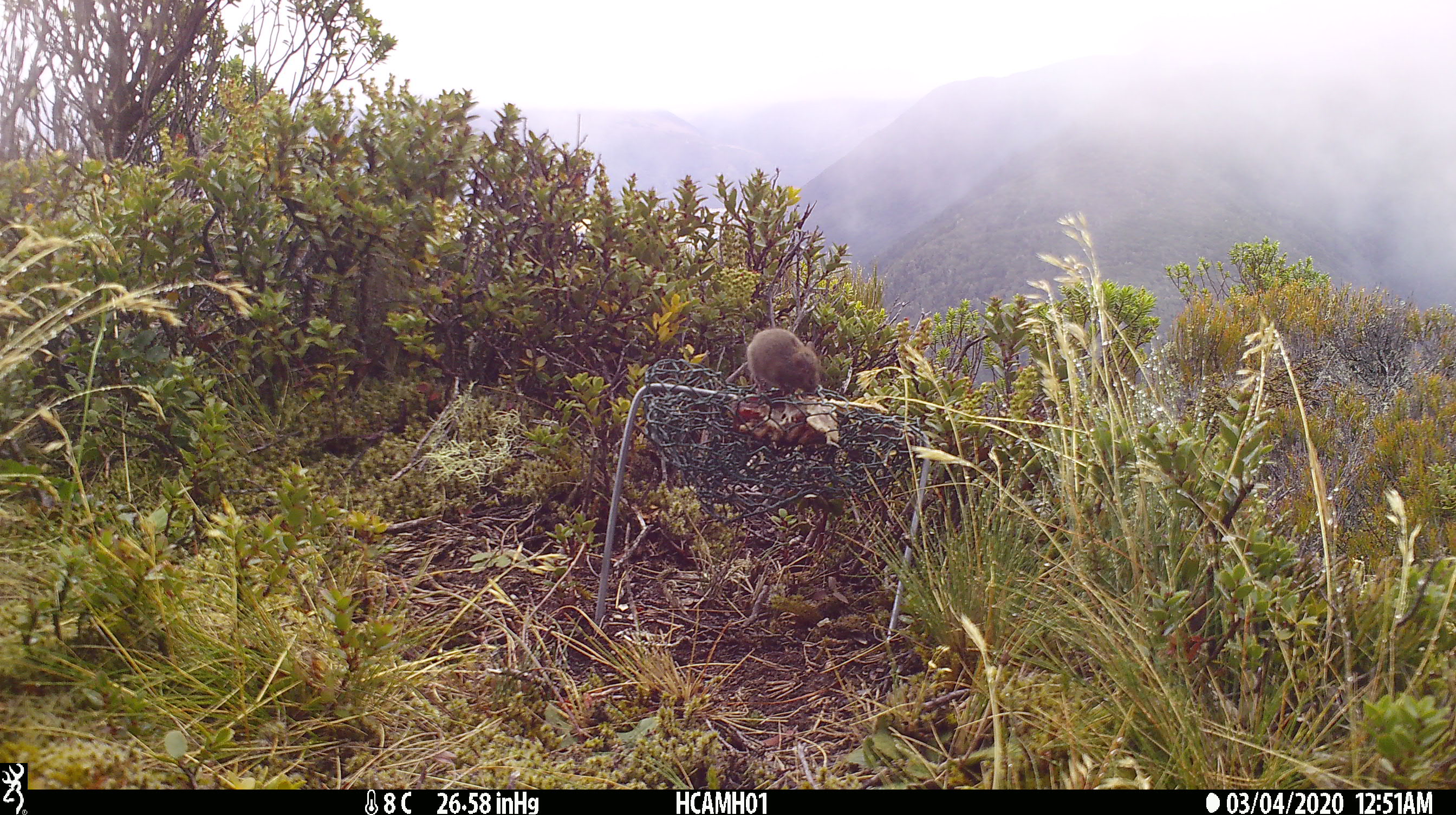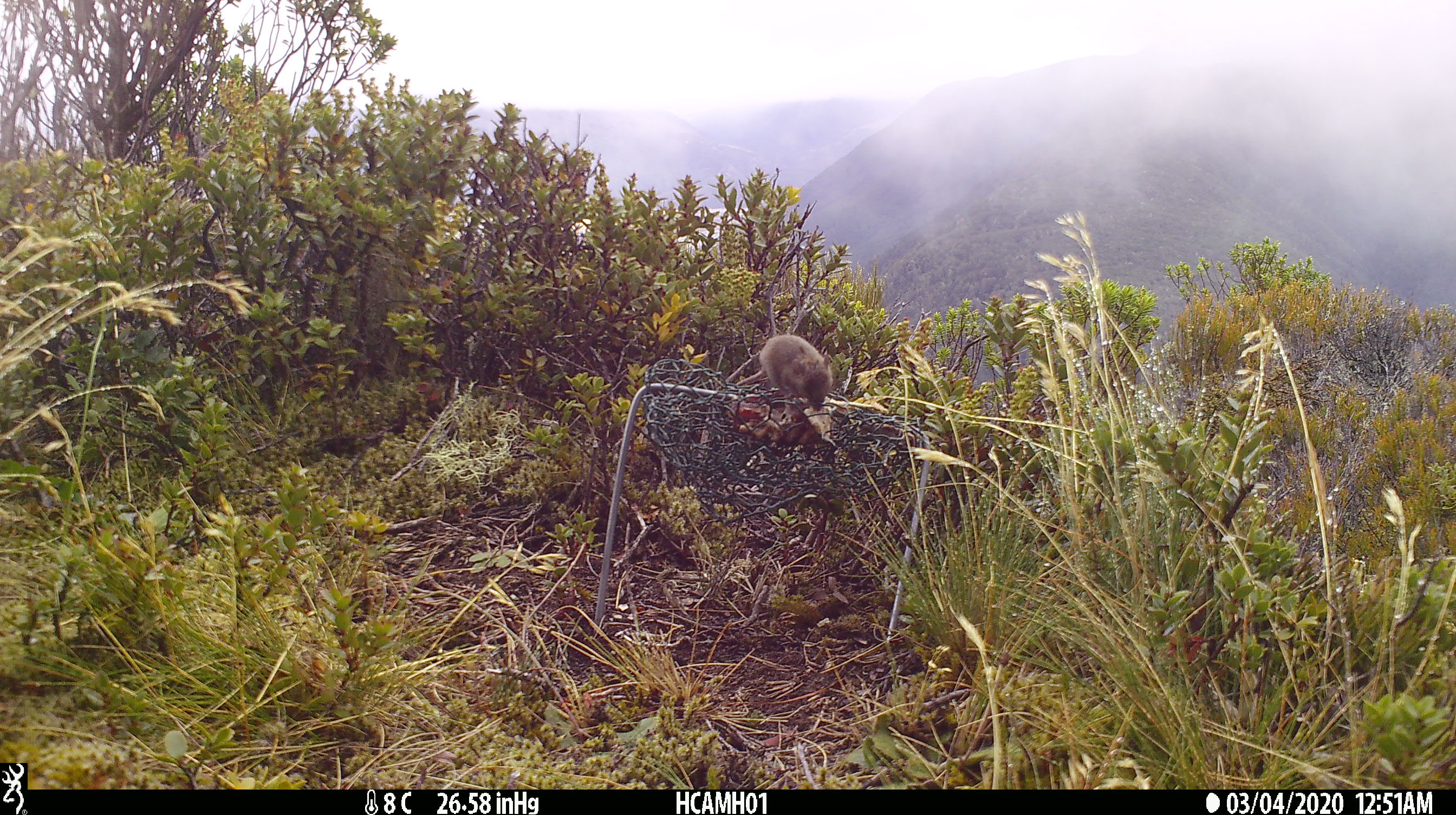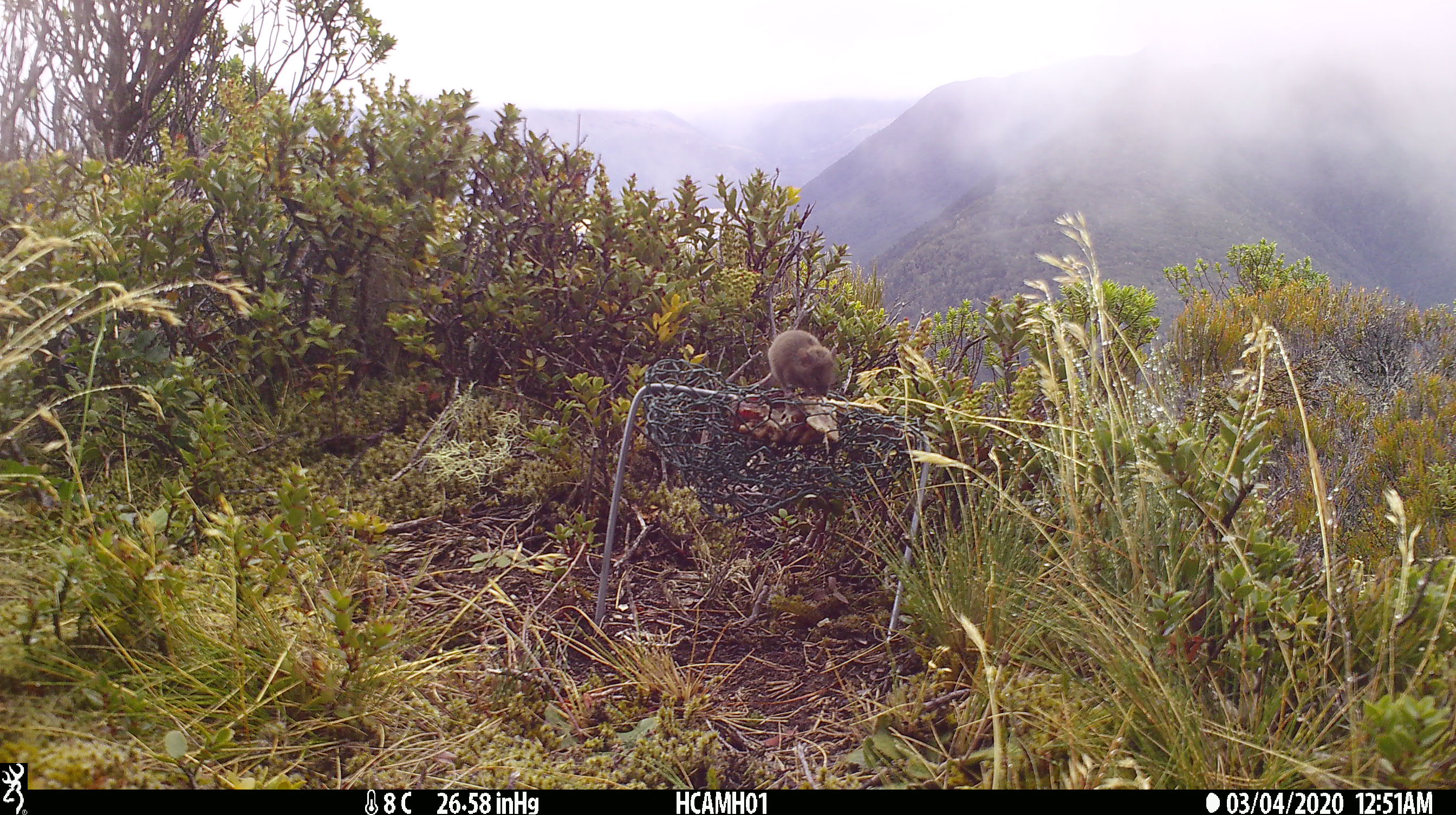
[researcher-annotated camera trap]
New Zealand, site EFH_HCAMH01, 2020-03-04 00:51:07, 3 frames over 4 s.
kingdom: Animalia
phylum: Chordata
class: Mammalia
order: Rodentia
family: Muridae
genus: Mus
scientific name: Mus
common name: mouse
Mouse (Mus).